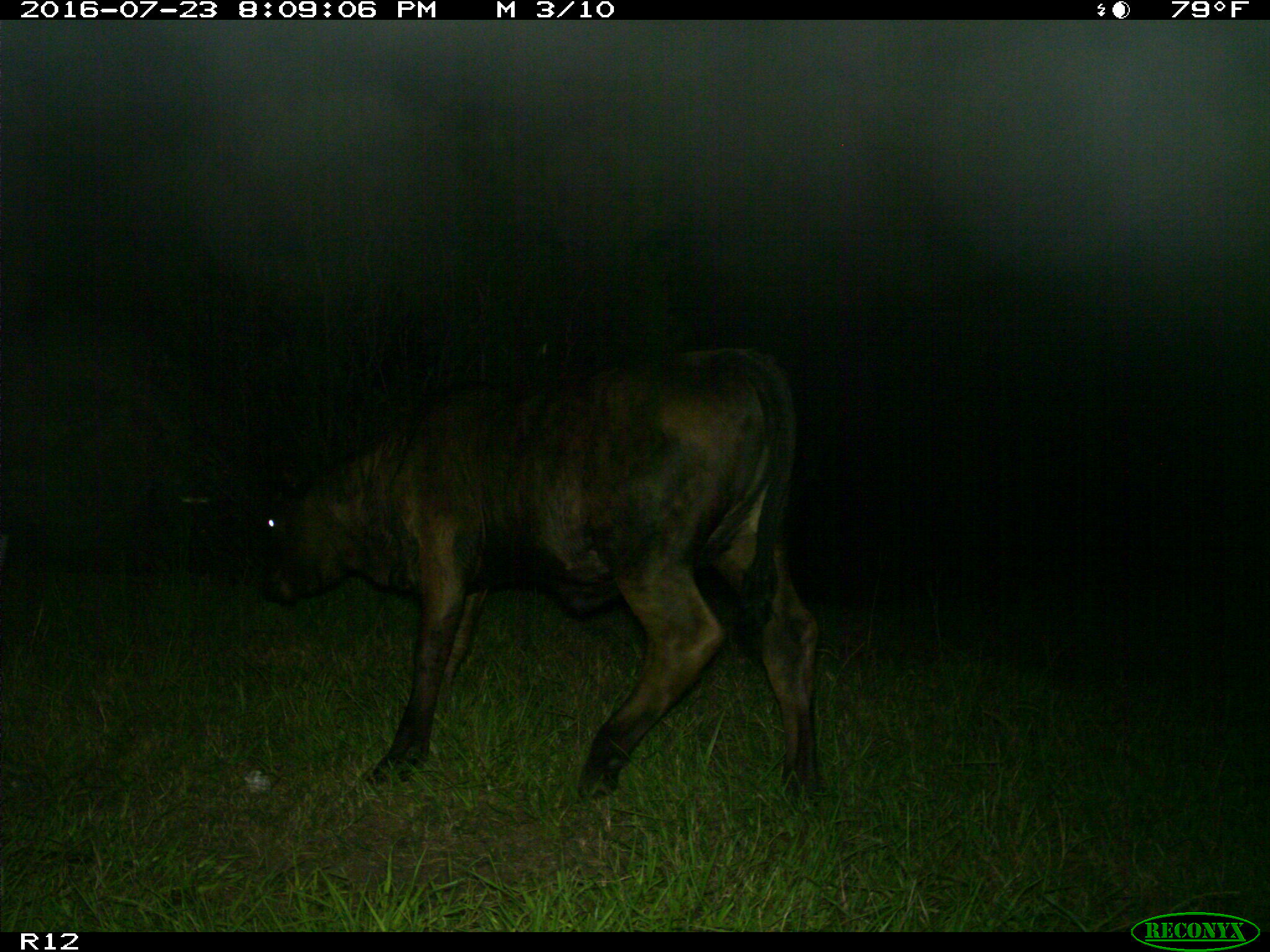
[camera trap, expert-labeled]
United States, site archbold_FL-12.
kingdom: Animalia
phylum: Chordata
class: Mammalia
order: Artiodactyla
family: Bovidae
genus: Bos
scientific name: Bos taurus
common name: domestic cow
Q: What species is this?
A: Bos taurus (domestic cow).